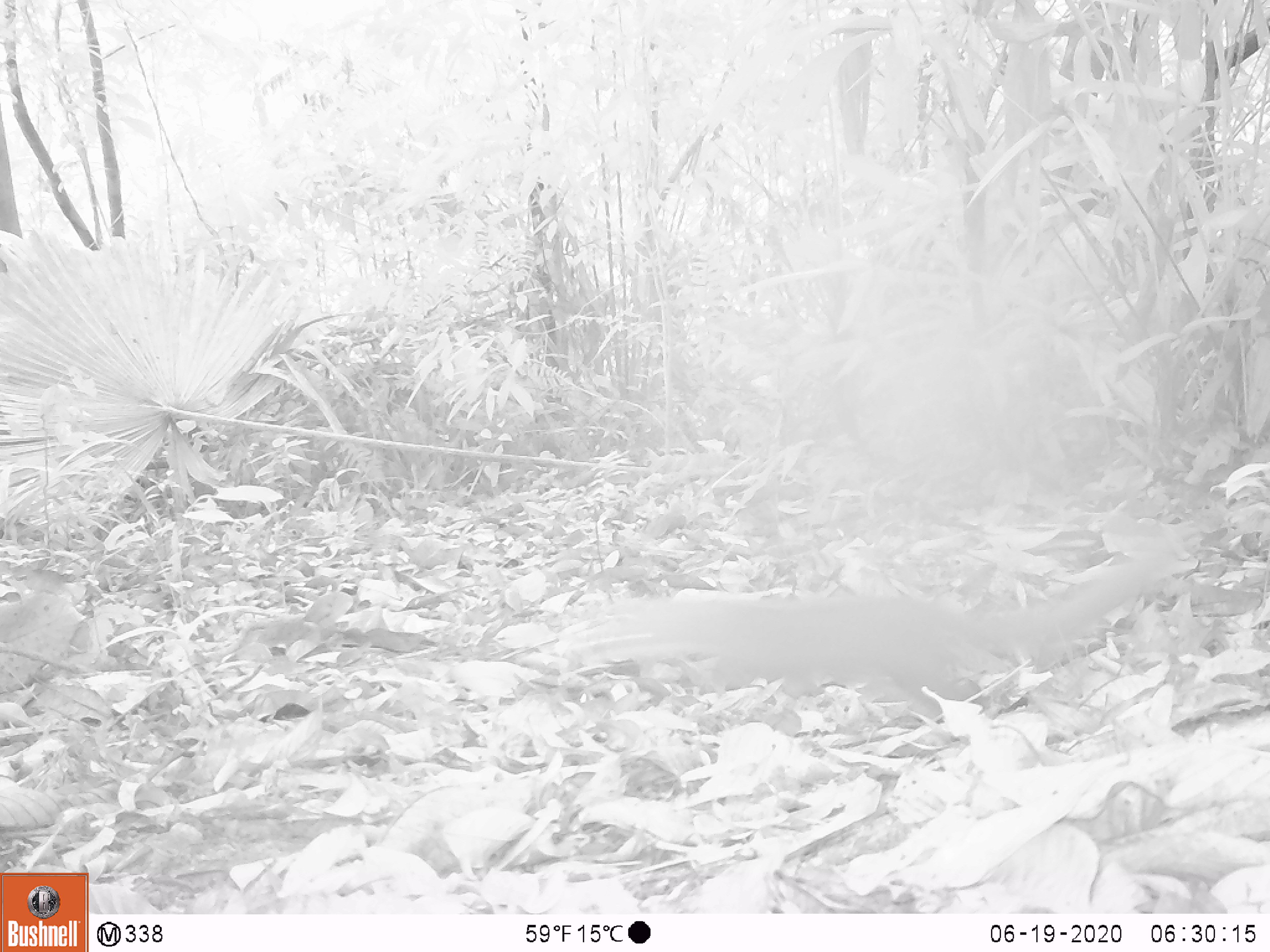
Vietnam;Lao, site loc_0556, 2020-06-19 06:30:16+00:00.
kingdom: Animalia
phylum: Chordata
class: Mammalia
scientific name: Mammalia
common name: mammal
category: unidentified small mammal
Unidentified small mammal (mammal) (Mammalia). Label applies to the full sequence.